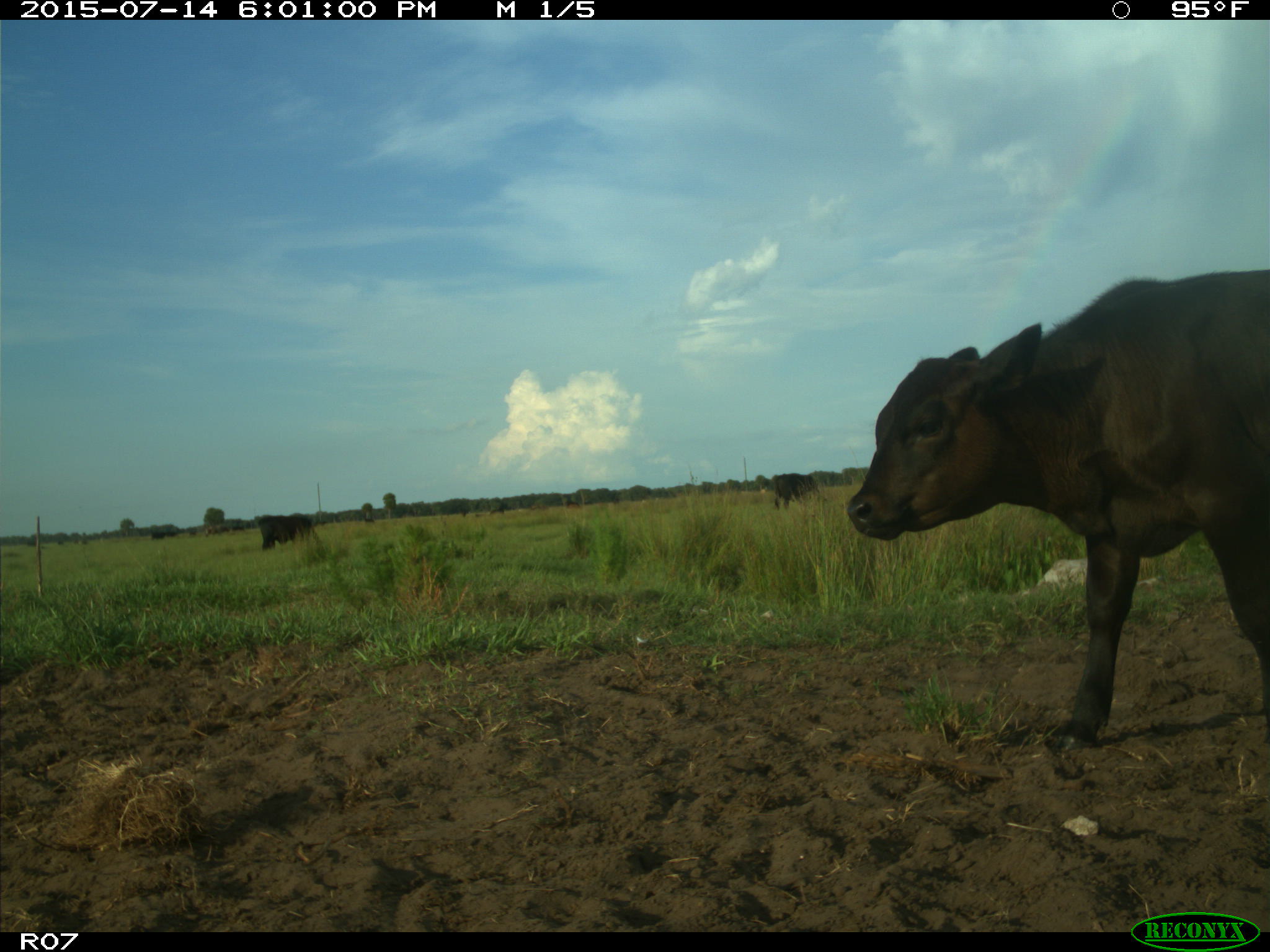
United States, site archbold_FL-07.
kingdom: Animalia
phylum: Chordata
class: Mammalia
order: Artiodactyla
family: Bovidae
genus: Bos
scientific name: Bos taurus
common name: domestic cow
Bos taurus (domestic cow).